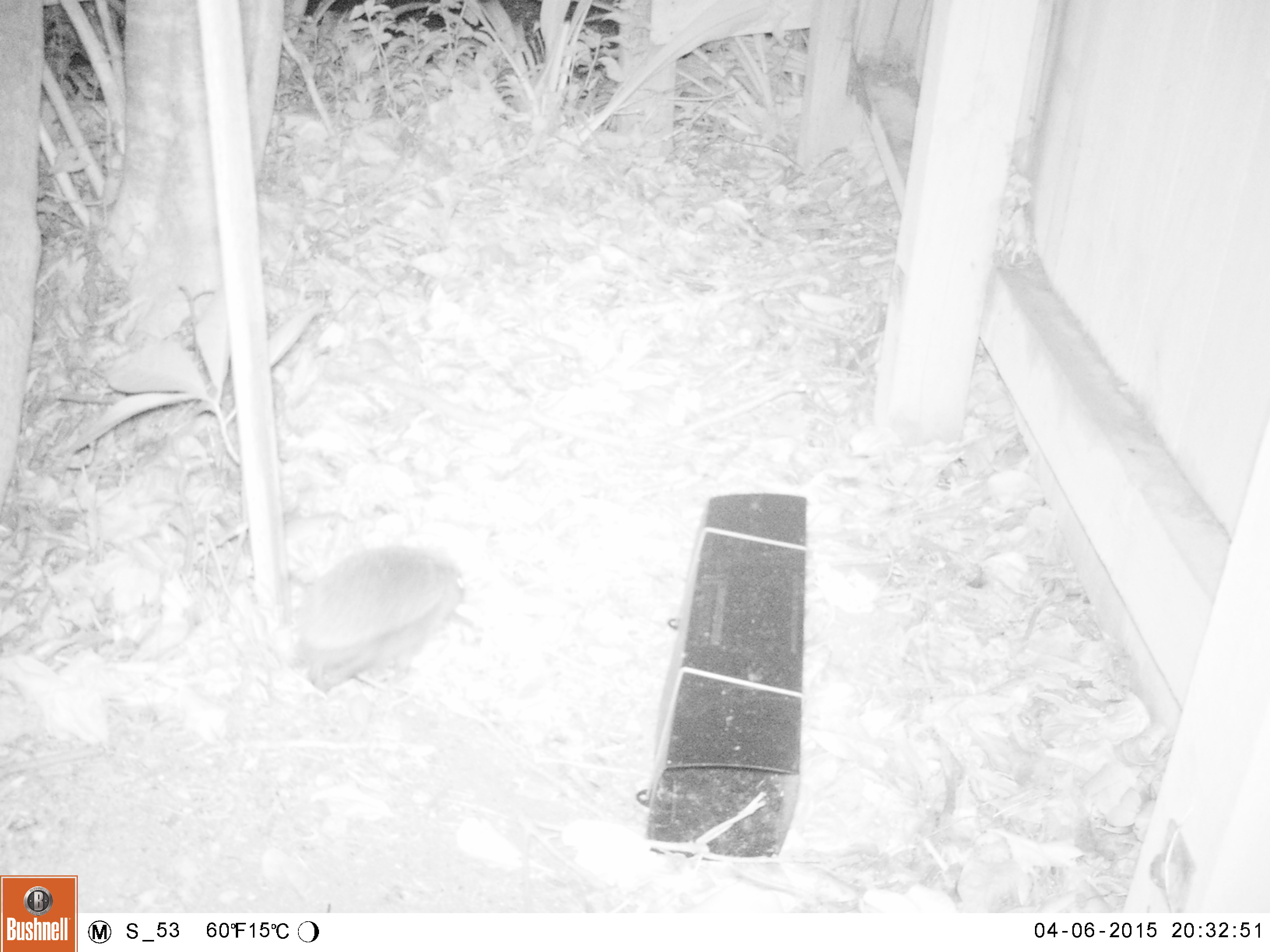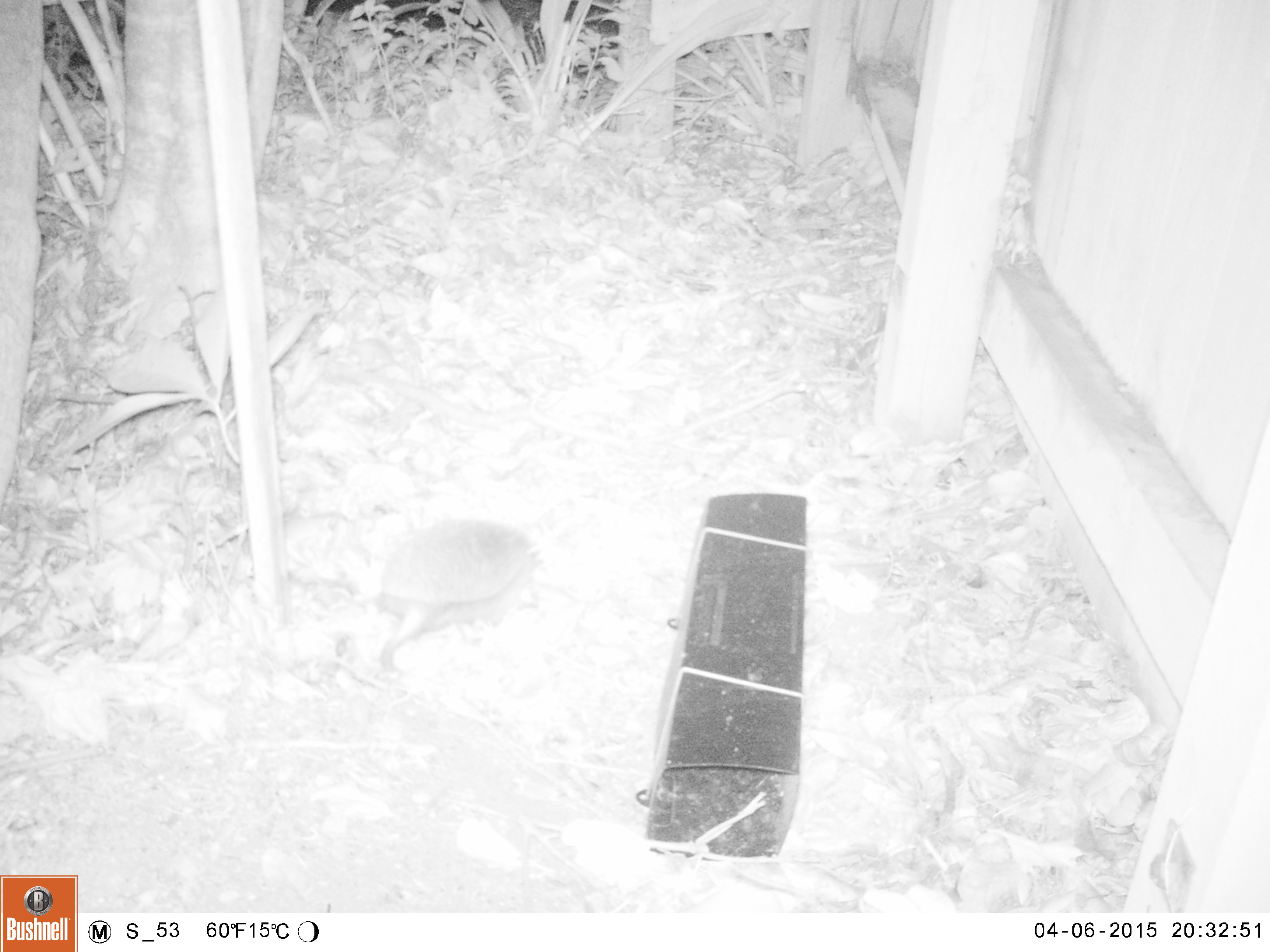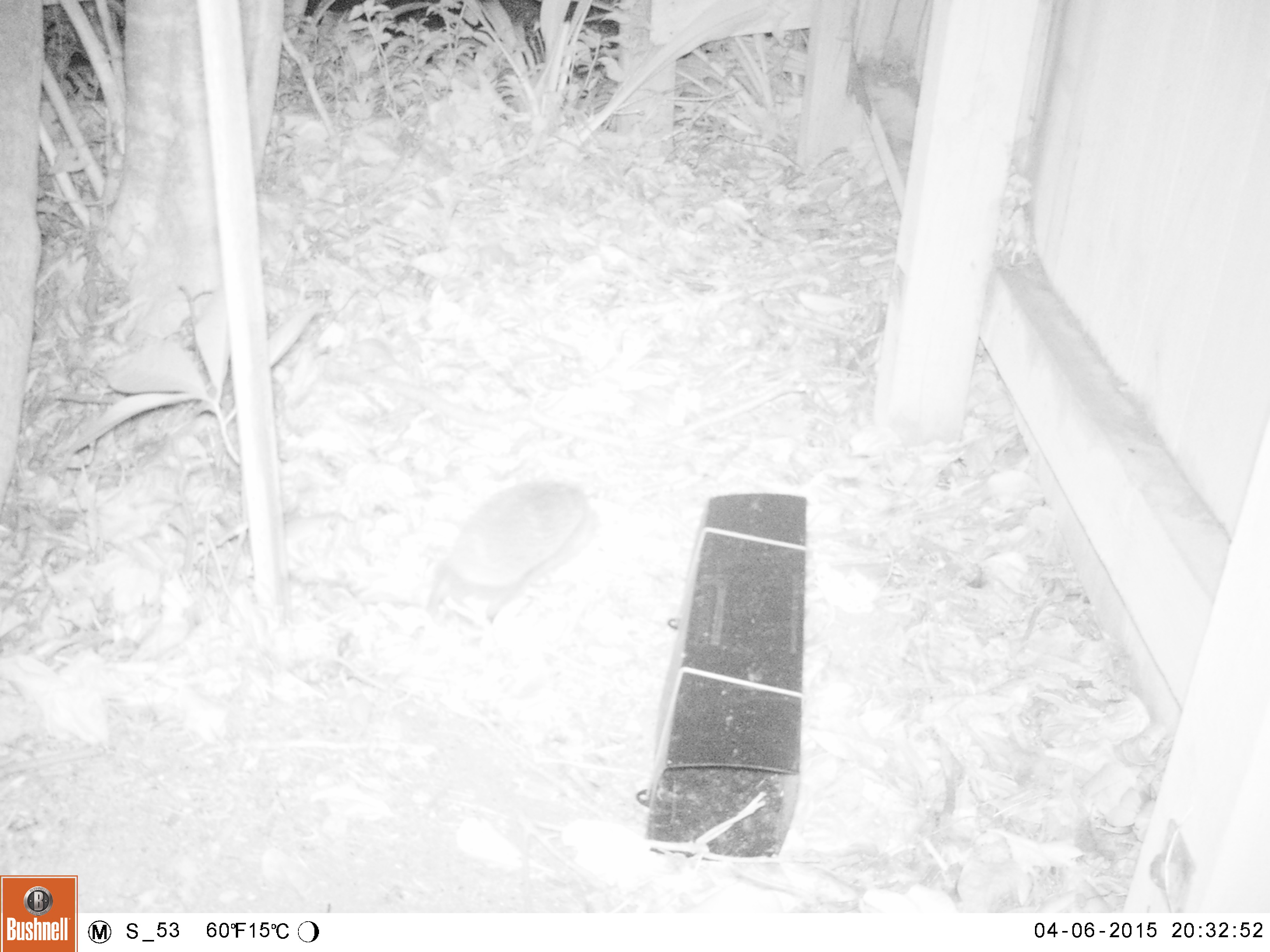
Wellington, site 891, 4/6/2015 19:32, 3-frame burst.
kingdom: Animalia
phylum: Chordata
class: Mammalia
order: Eulipotyphla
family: Erinaceidae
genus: Erinaceus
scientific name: Erinaceus europaeus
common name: hedgehog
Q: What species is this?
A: Hedgehog (Erinaceus europaeus).